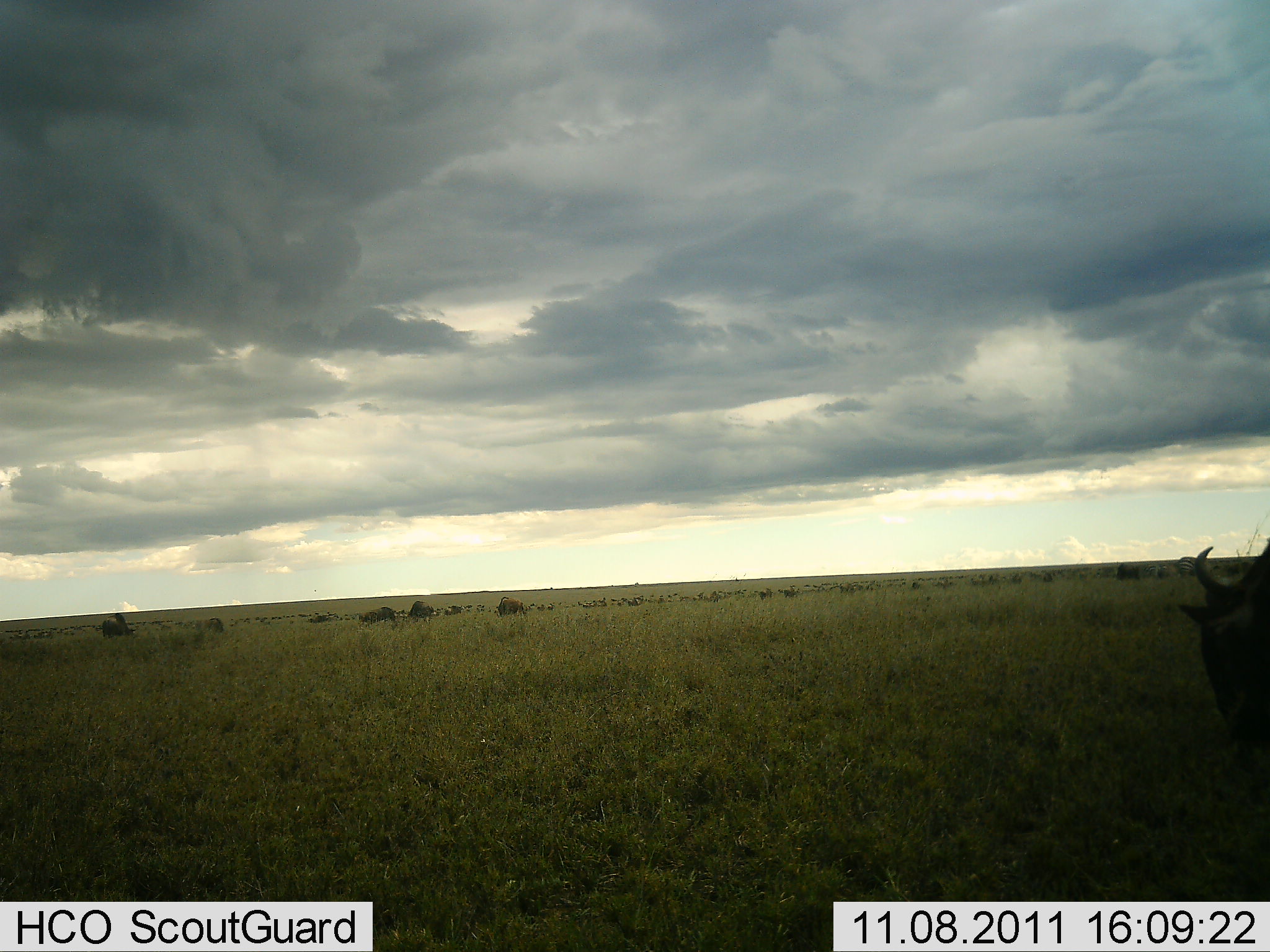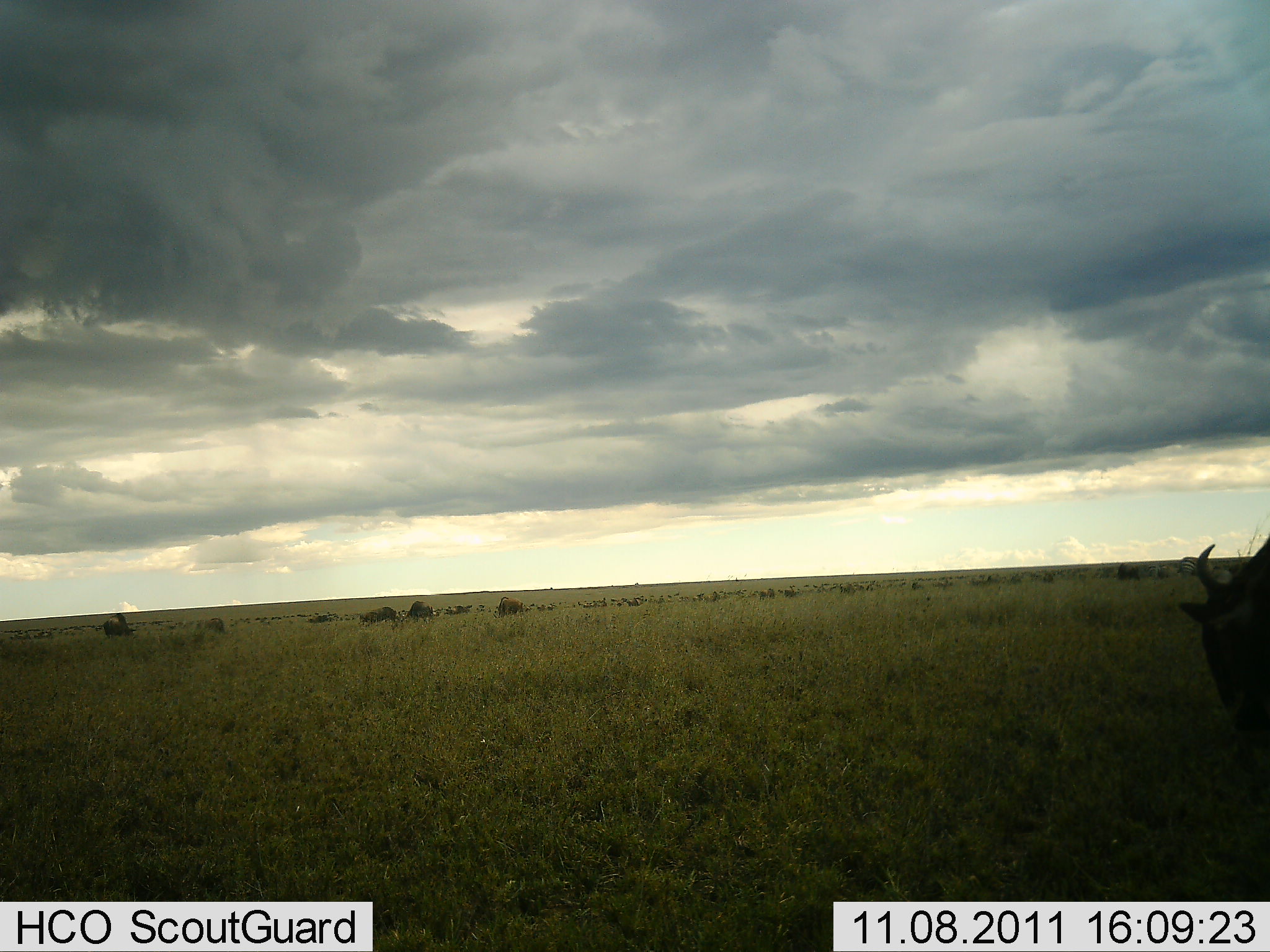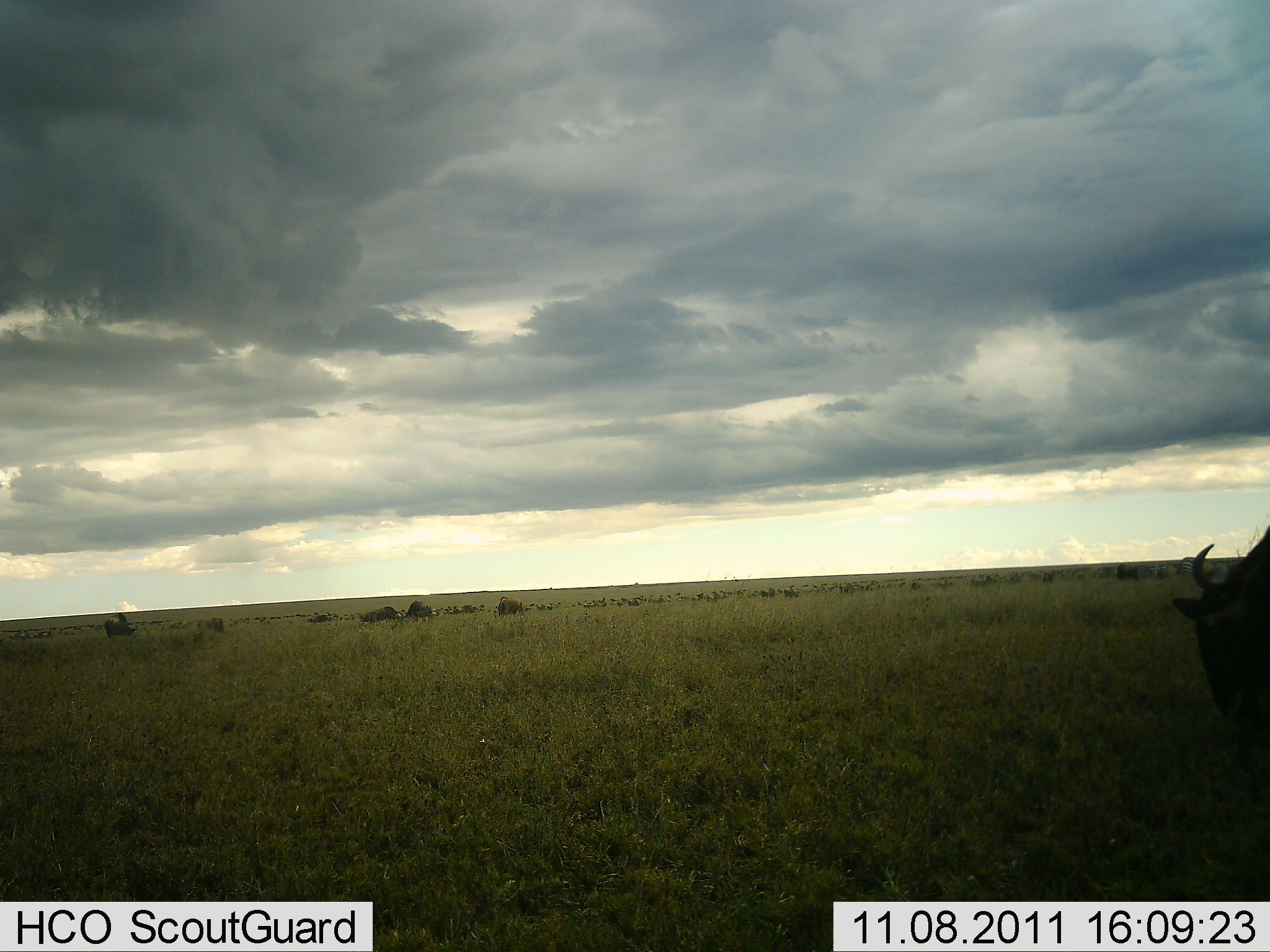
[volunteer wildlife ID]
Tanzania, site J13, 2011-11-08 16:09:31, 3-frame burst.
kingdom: Animalia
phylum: Chordata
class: Mammalia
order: Artiodactyla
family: Bovidae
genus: Connochaetes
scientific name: Connochaetes taurinus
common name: blue wildebeest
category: wildebeest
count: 5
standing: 46%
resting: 8%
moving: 8%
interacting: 0%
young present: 0%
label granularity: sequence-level